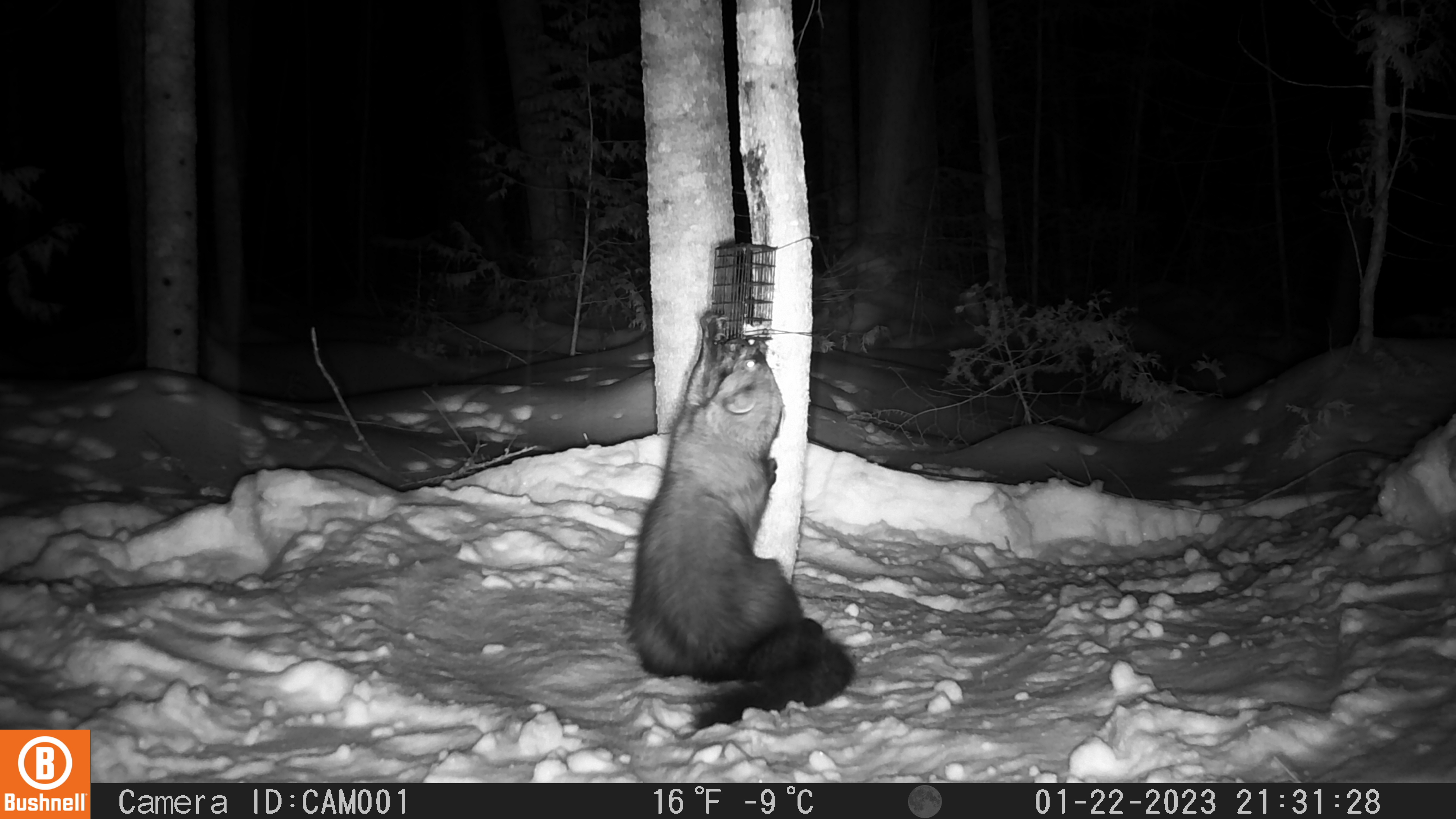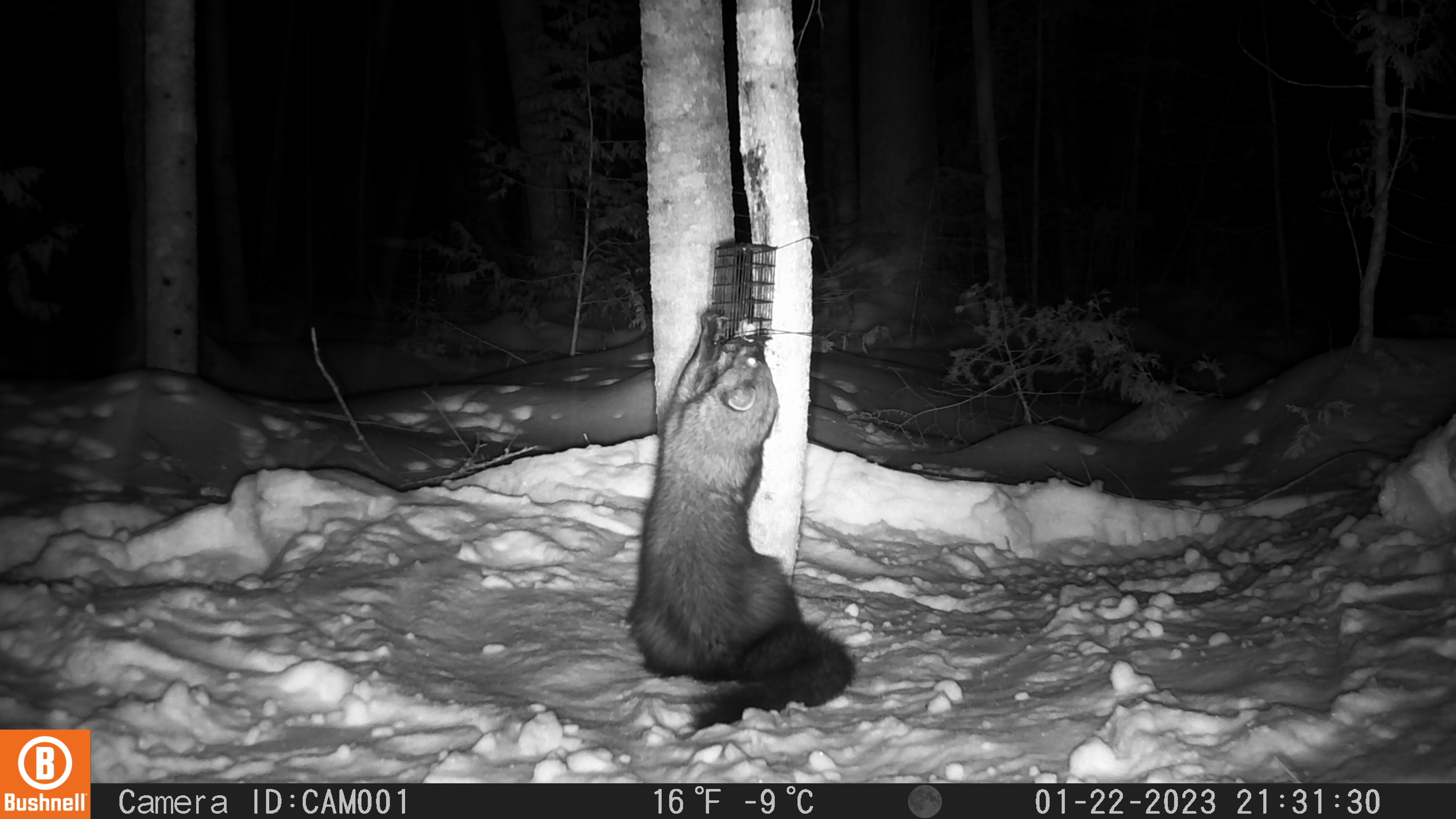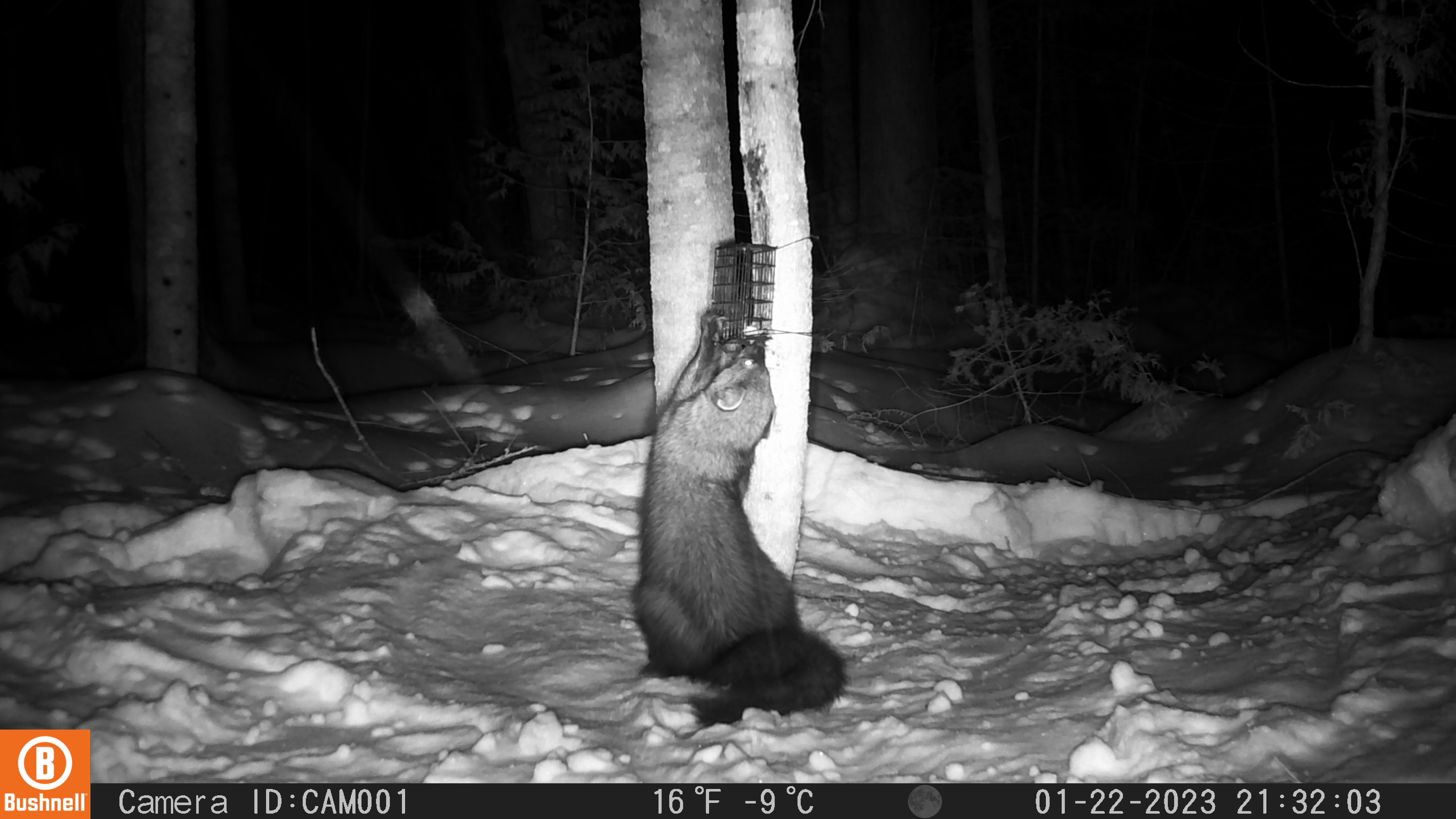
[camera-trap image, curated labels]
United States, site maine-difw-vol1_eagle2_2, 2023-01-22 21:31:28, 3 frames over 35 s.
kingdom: Animalia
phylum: Chordata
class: Mammalia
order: Carnivora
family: Mustelidae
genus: Pekania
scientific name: Pekania pennanti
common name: fisher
Fisher (Pekania pennanti).